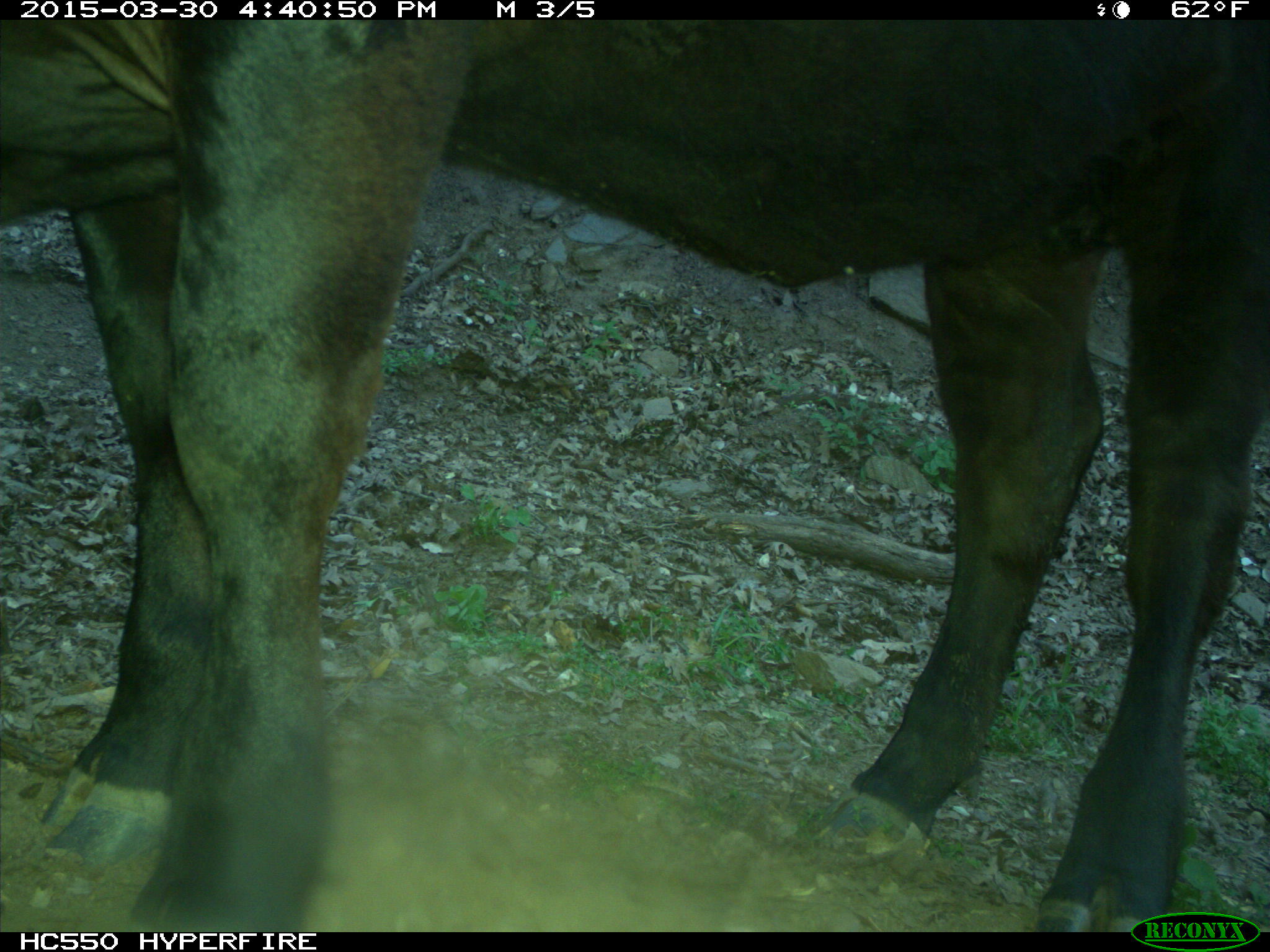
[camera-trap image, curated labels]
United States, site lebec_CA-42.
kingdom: Animalia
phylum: Chordata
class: Mammalia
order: Artiodactyla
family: Bovidae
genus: Bos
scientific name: Bos taurus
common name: domestic cow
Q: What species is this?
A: Bos taurus (domestic cow).